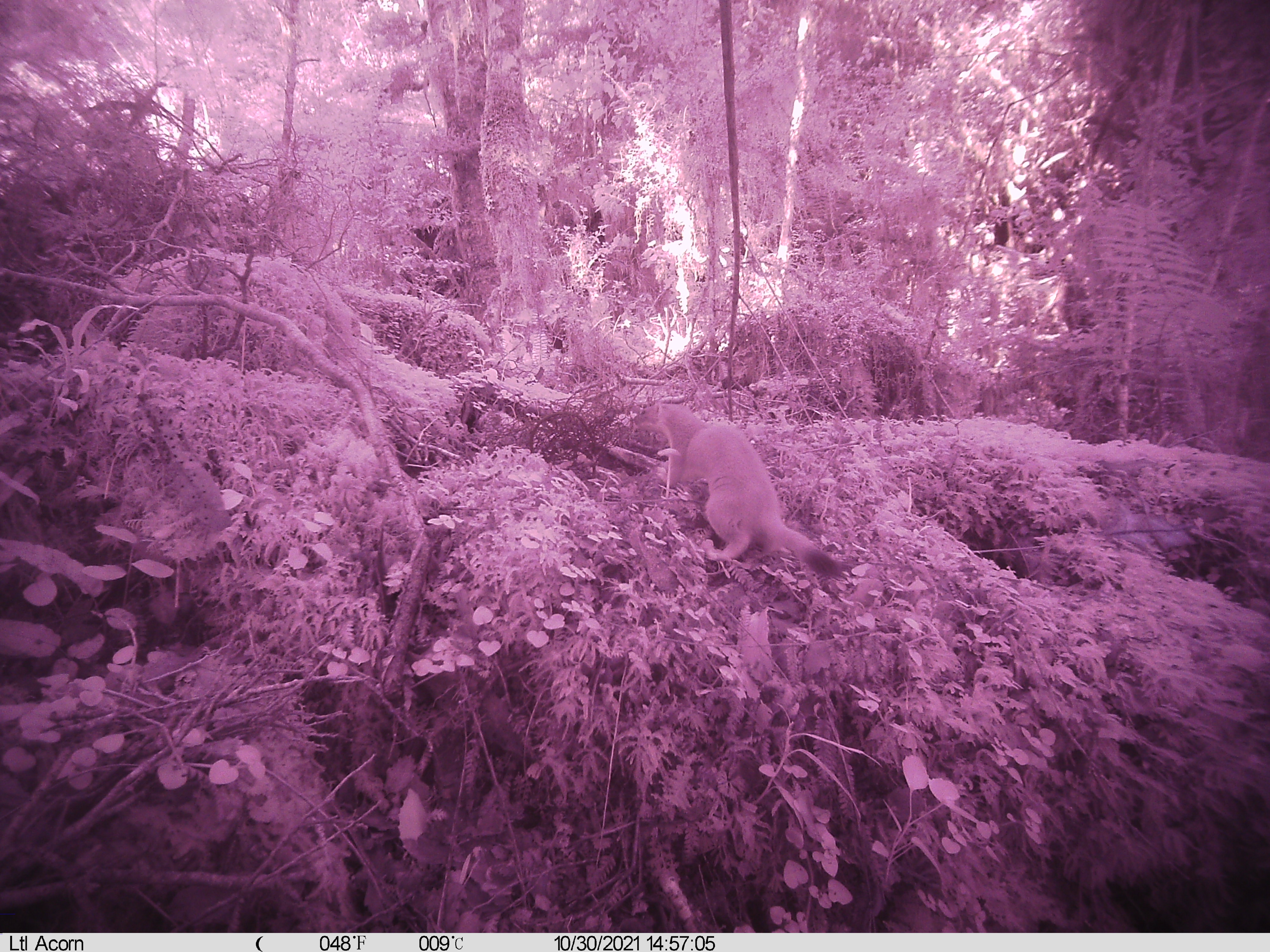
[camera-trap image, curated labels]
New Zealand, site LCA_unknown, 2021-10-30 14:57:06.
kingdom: Animalia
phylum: Chordata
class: Mammalia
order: Carnivora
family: Mustelidae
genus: Mustela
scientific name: Mustela erminea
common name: stoat